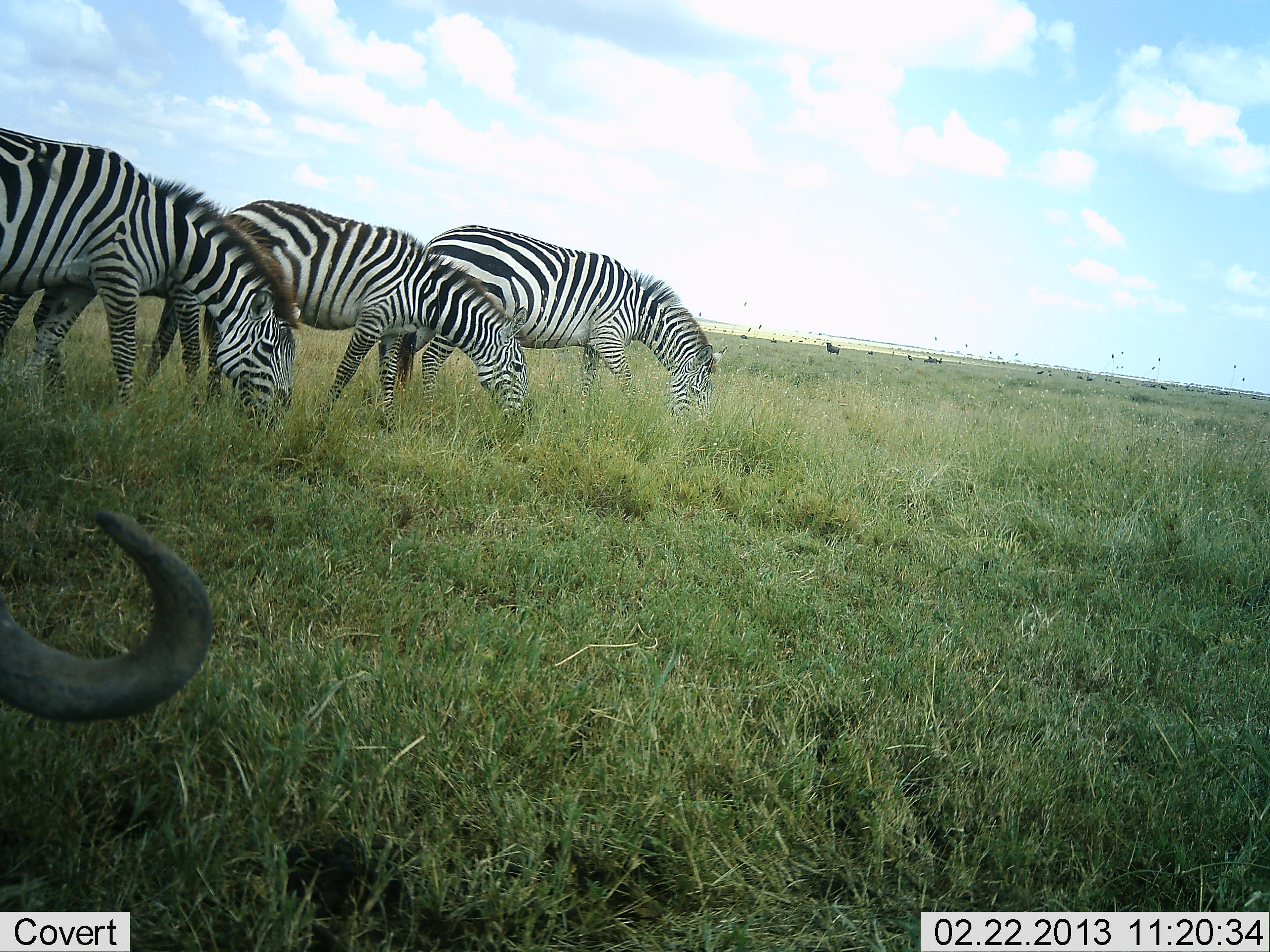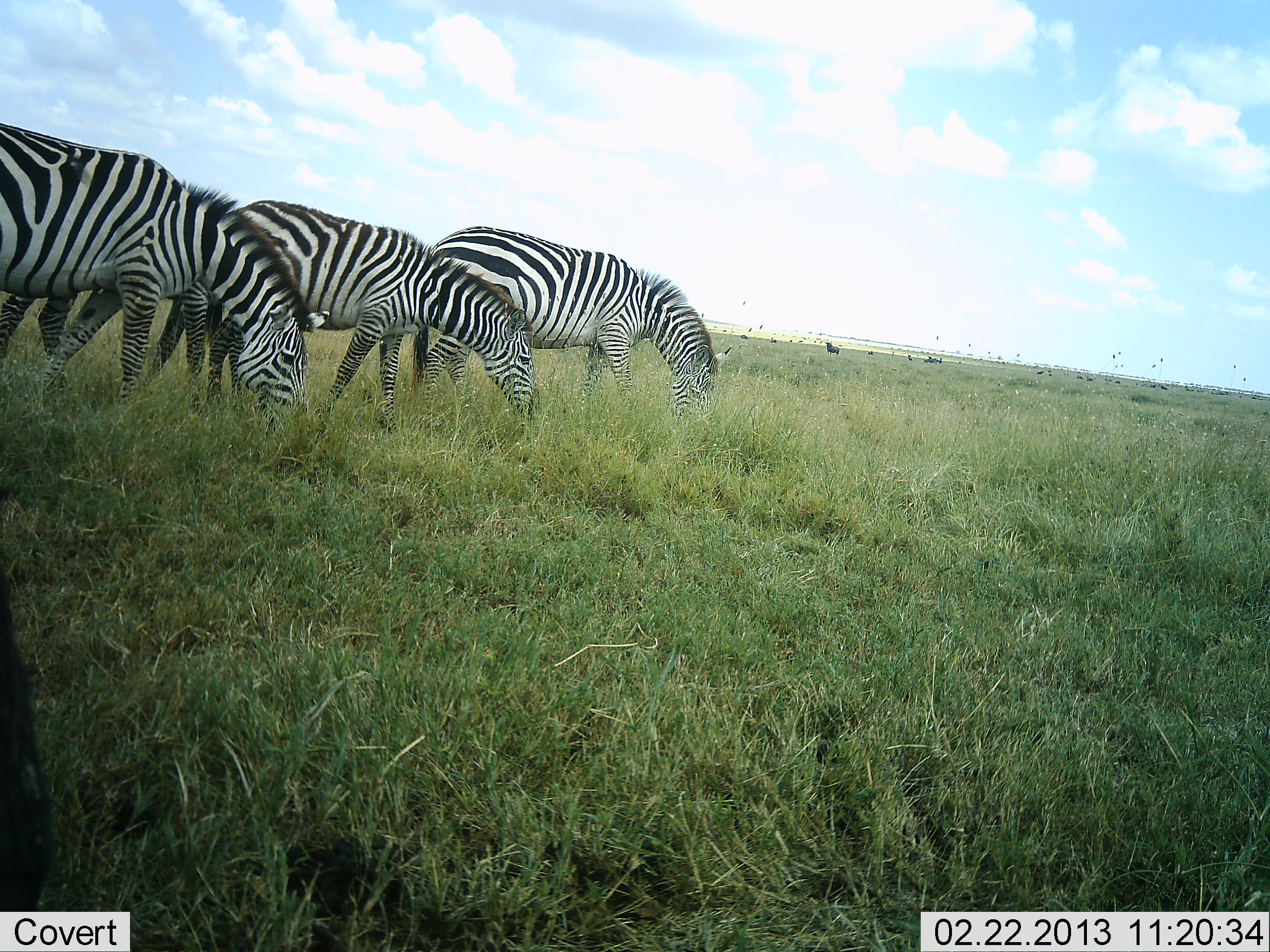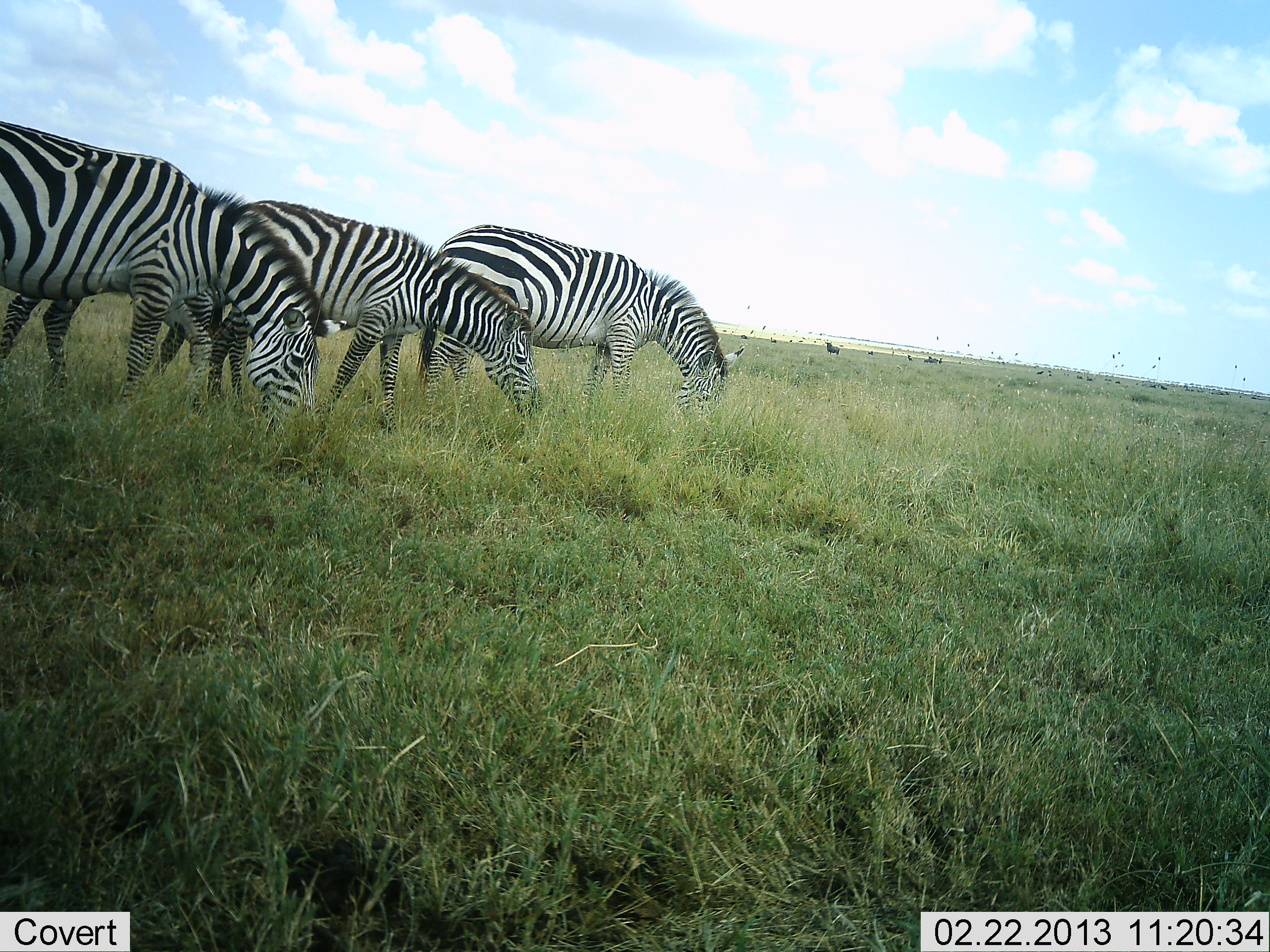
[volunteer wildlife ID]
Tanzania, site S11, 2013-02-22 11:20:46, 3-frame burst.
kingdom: Animalia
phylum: Chordata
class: Mammalia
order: Artiodactyla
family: Bovidae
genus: Connochaetes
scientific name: Connochaetes taurinus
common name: blue wildebeest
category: wildebeest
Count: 1.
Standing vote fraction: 61%.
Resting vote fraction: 0%.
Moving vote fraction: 11%.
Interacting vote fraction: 0%.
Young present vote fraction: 0%.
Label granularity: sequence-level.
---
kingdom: Animalia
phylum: Chordata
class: Mammalia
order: Perissodactyla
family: Equidae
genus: Equus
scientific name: Equus quagga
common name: plains zebra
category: zebra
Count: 3.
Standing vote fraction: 23%.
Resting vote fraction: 3%.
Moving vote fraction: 7%.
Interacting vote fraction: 0%.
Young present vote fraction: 3%.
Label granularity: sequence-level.